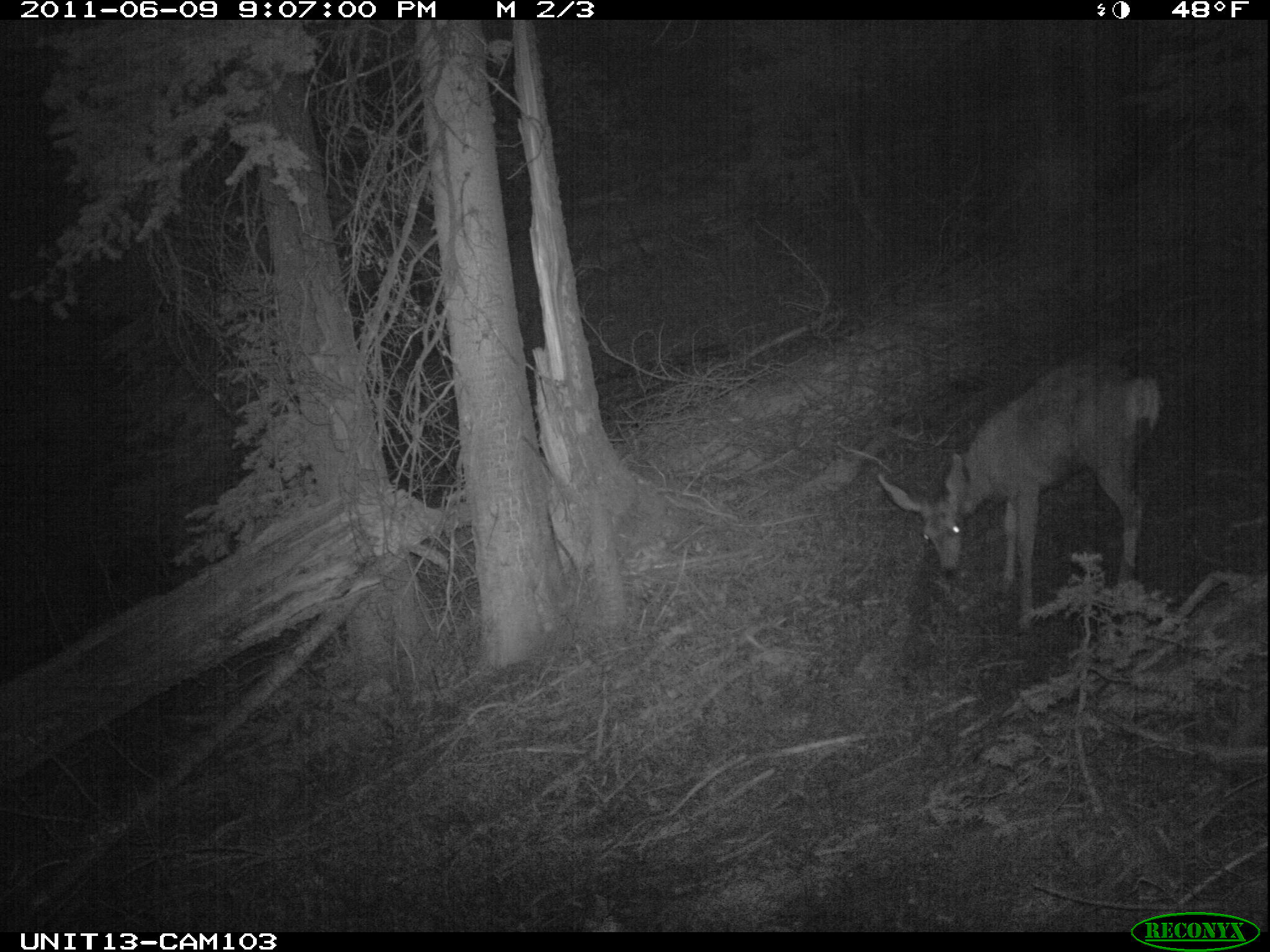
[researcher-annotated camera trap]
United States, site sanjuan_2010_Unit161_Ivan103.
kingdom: Animalia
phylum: Chordata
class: Mammalia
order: Artiodactyla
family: Cervidae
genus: Odocoileus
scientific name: Odocoileus hemionus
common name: mule deer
Odocoileus hemionus (mule deer).